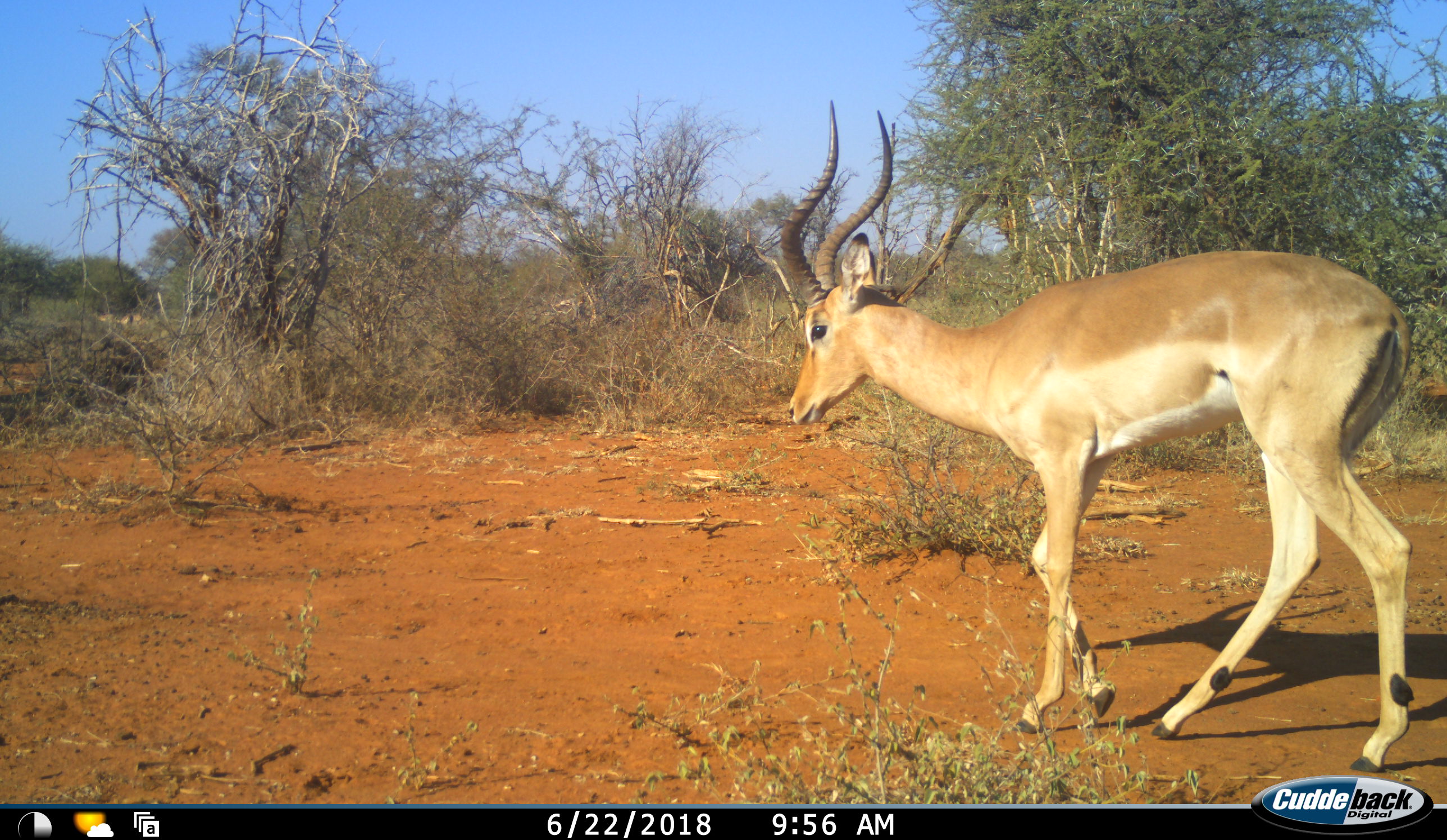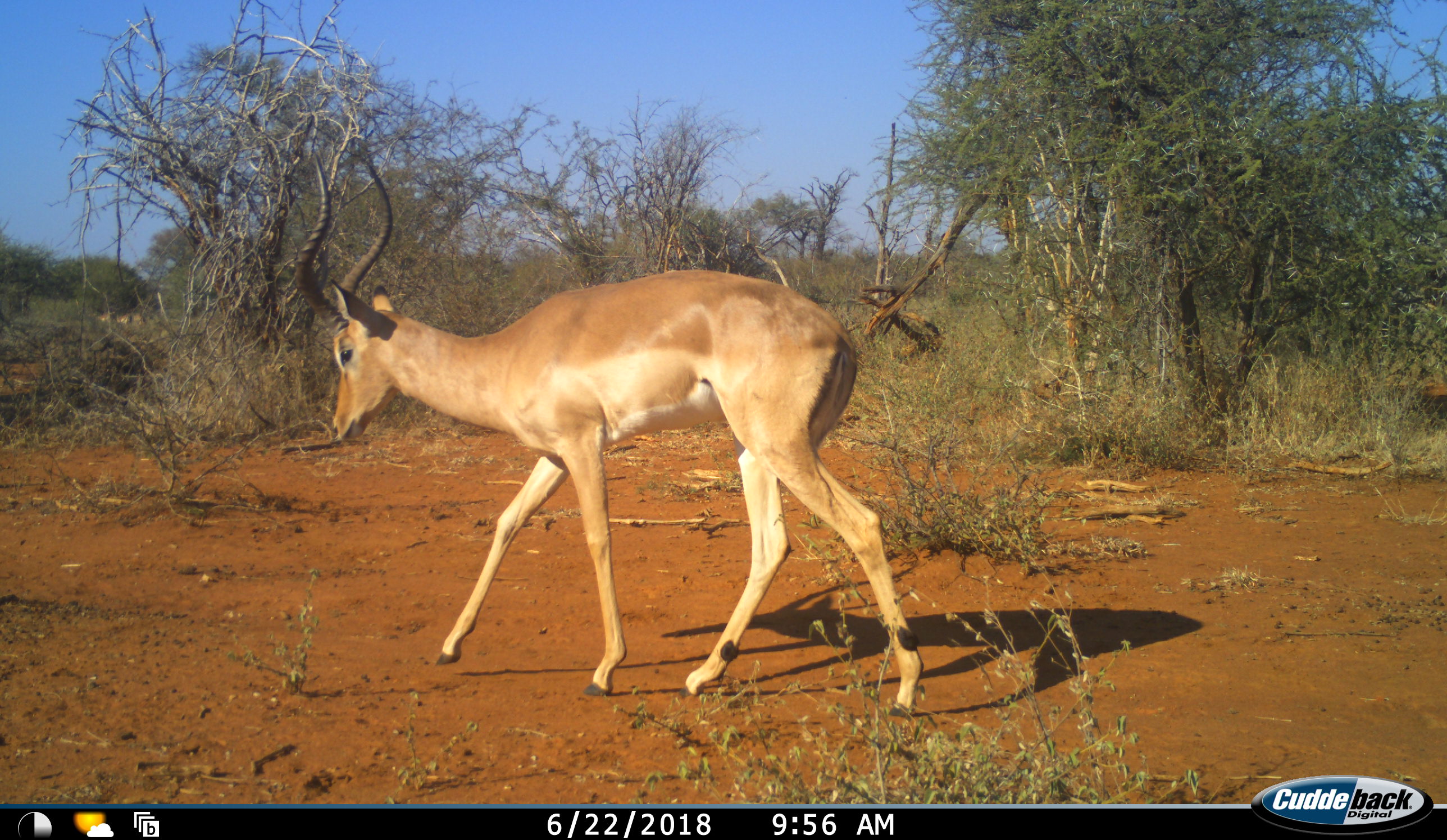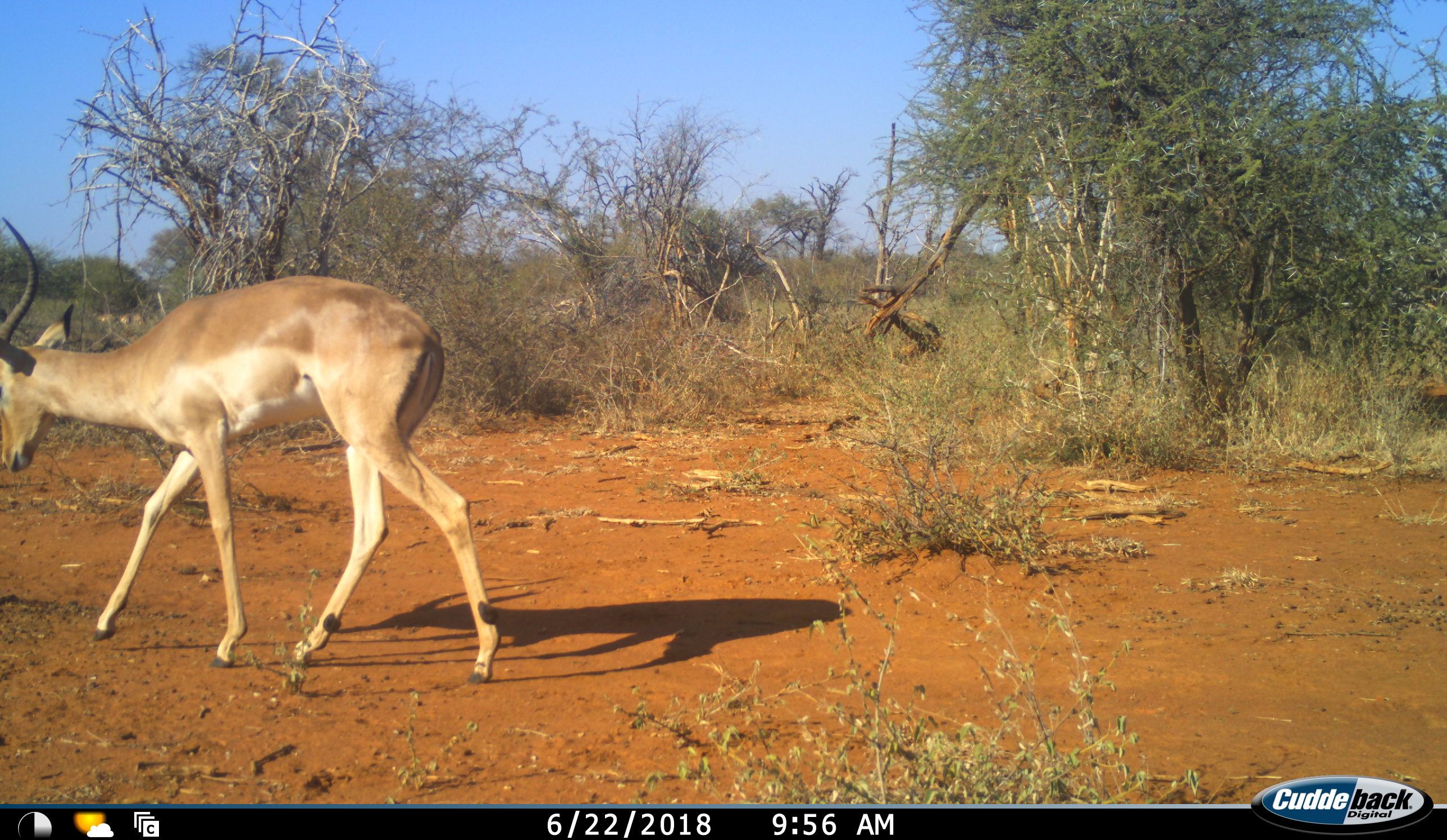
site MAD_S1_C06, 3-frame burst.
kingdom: Animalia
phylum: Chordata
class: Mammalia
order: Artiodactyla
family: Bovidae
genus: Aepyceros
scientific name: Aepyceros melampus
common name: impala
Impala (Aepyceros melampus), count 1. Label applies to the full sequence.